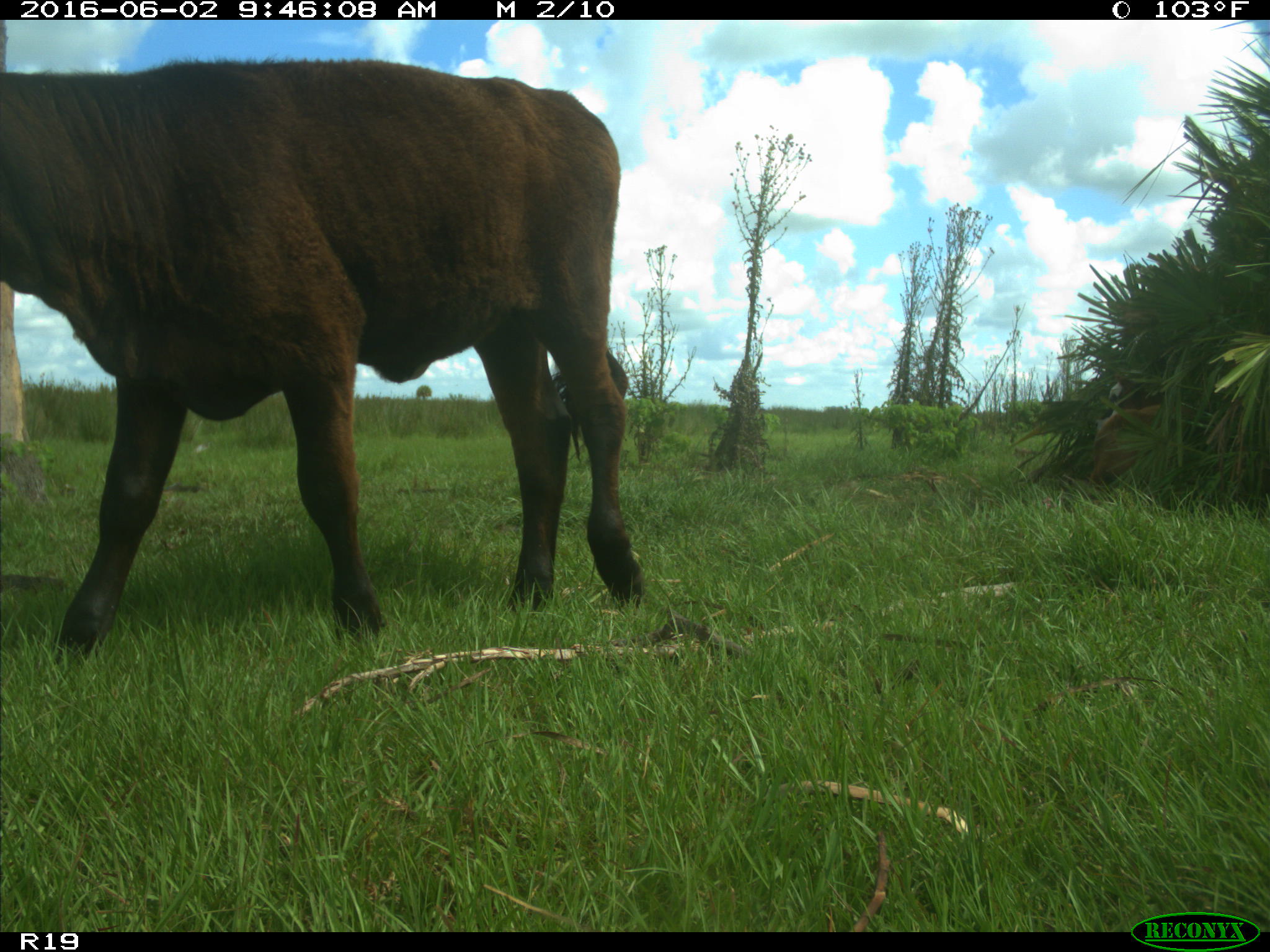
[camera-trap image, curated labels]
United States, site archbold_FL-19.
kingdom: Animalia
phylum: Chordata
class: Mammalia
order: Artiodactyla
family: Bovidae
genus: Bos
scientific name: Bos taurus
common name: domestic cow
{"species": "Bos taurus (domestic cow)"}